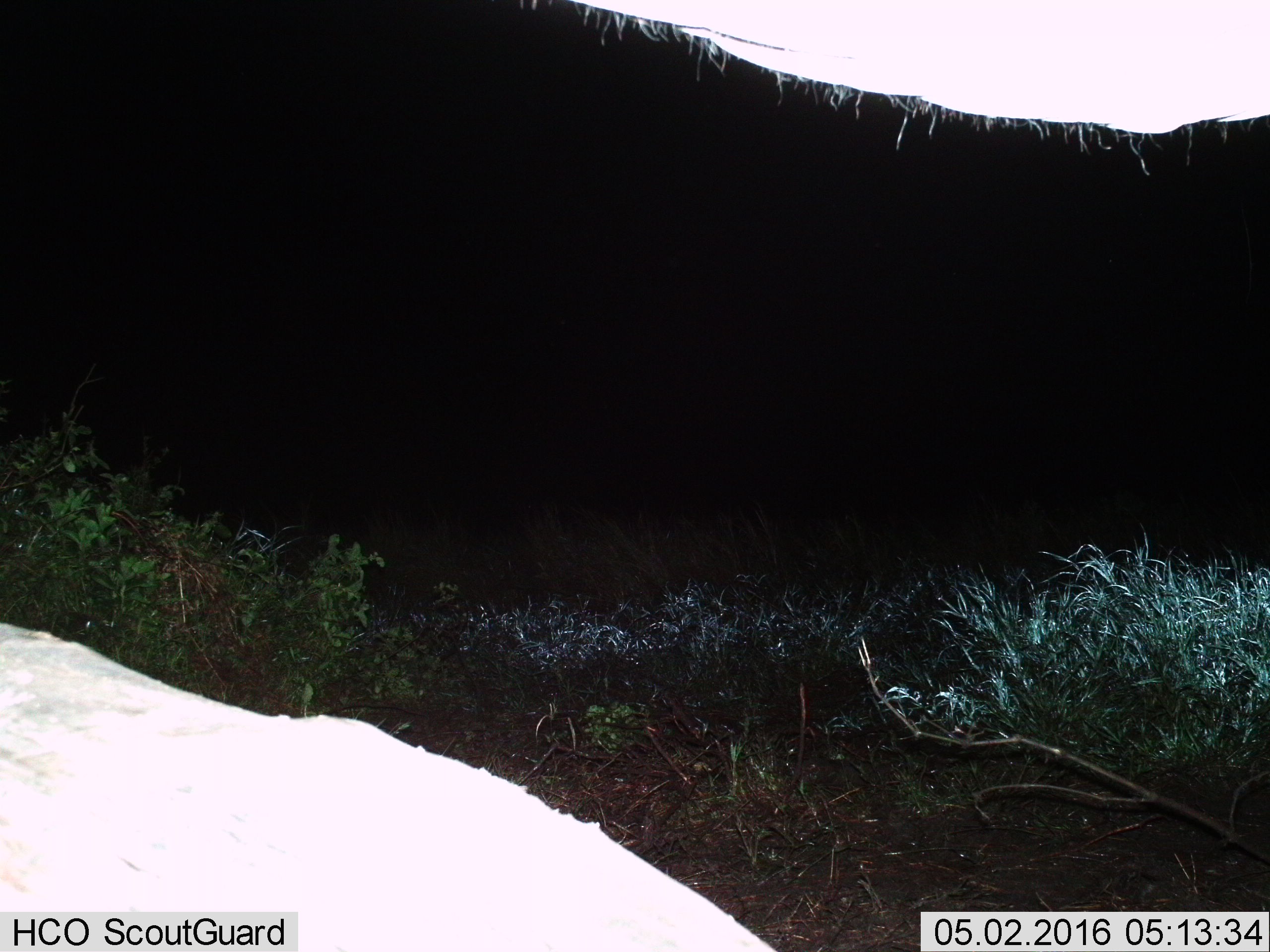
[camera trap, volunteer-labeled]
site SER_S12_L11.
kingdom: Animalia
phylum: Chordata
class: Mammalia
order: Proboscidea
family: Elephantidae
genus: Loxodonta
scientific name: Loxodonta africana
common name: african bush elephant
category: elephant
Elephant (african bush elephant) (Loxodonta africana), count 1. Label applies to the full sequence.